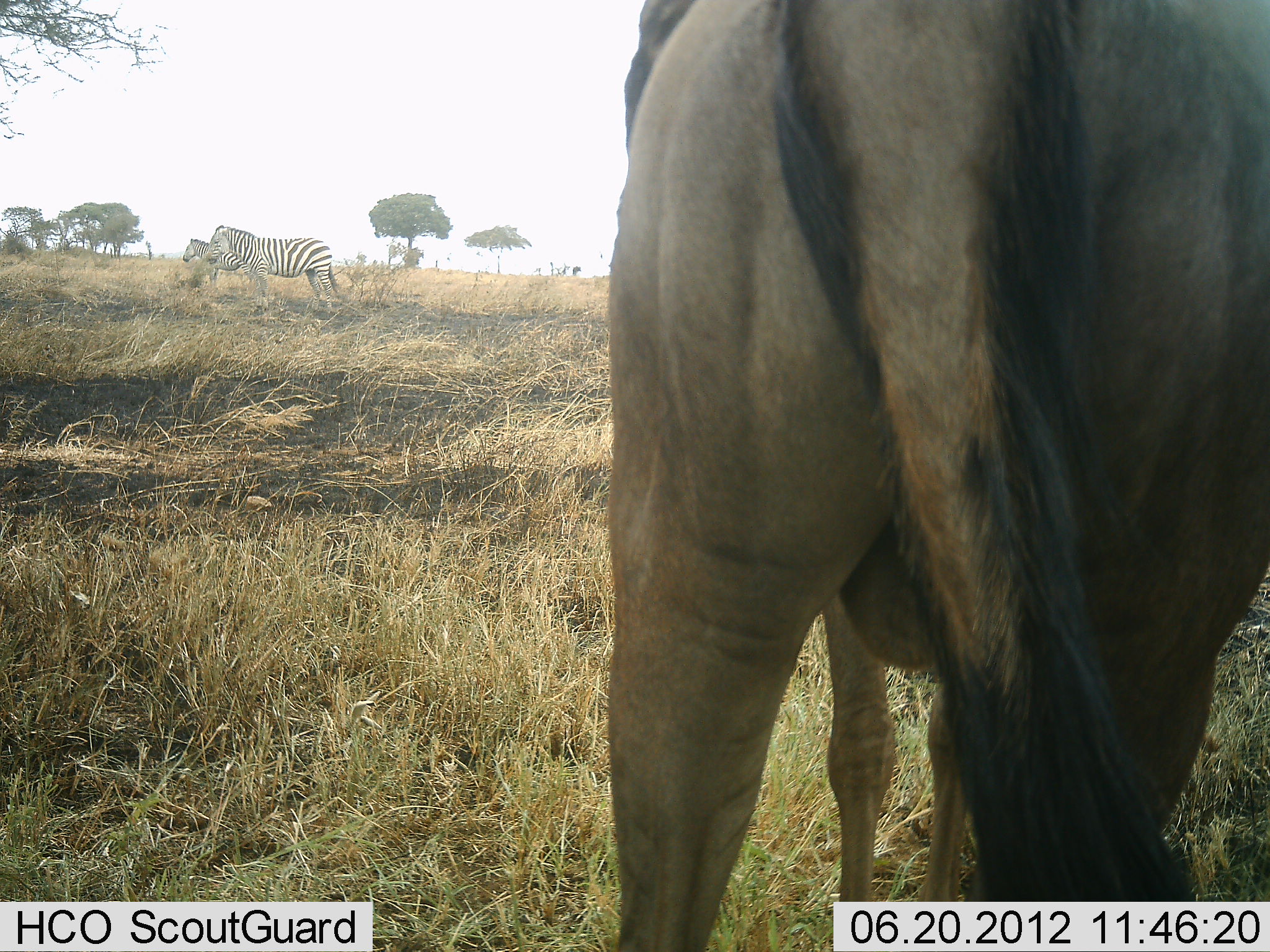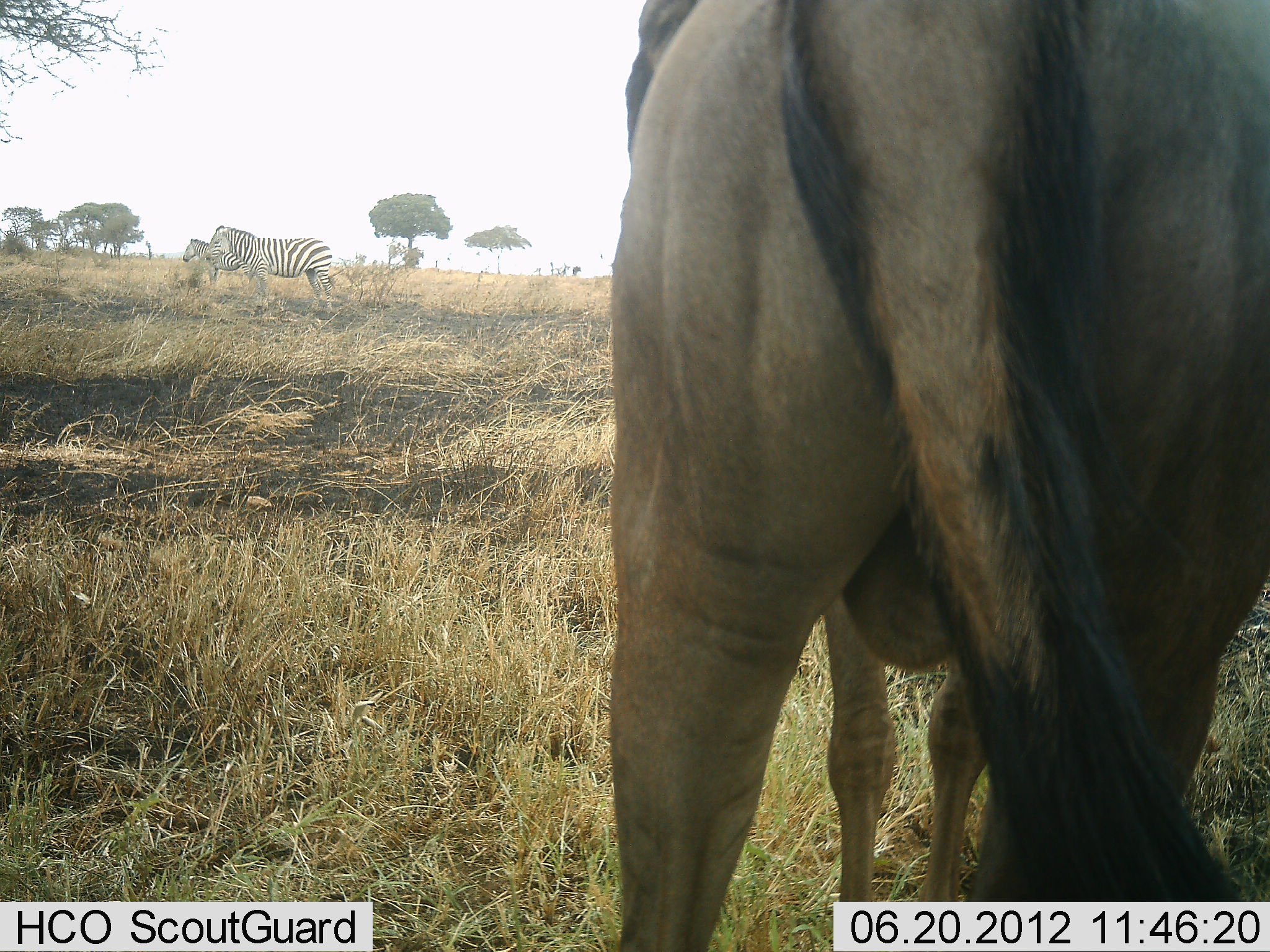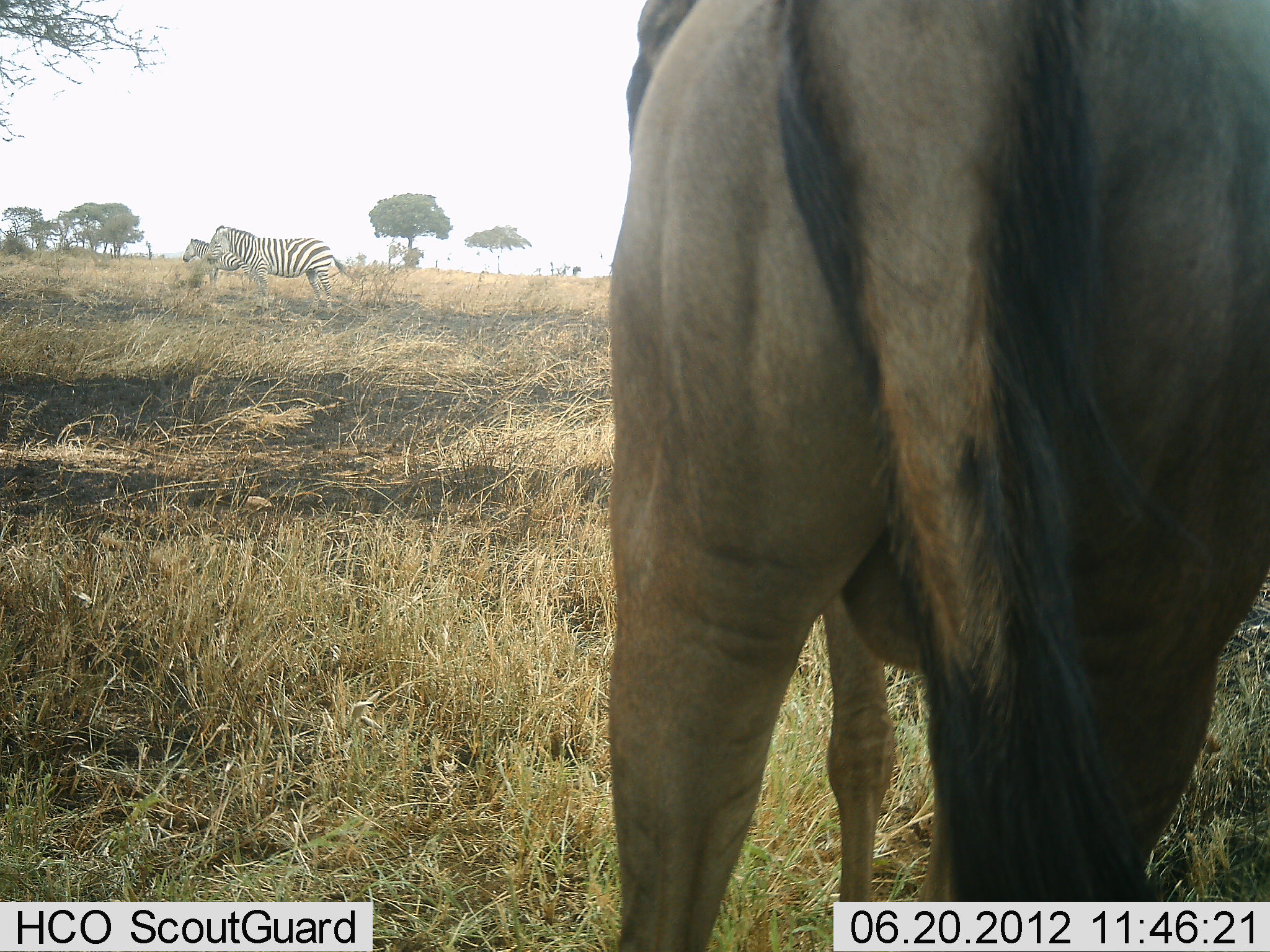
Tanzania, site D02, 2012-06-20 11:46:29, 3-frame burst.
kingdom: Animalia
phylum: Chordata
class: Mammalia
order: Artiodactyla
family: Bovidae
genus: Connochaetes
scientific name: Connochaetes taurinus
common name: blue wildebeest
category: wildebeest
Wildebeest (blue wildebeest) (Connochaetes taurinus), count 1. Behavior (volunteer vote fractions): standing 100%, resting 0%, moving 0%, interacting 0%. Young present (vote fraction): 0%. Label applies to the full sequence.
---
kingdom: Animalia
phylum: Chordata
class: Mammalia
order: Perissodactyla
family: Equidae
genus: Equus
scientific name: Equus quagga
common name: plains zebra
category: zebra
Zebra (plains zebra) (Equus quagga), count 2. Behavior (volunteer vote fractions): standing 100%, resting 0%, moving 0%, interacting 0%. Young present (vote fraction): 0%. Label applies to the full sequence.